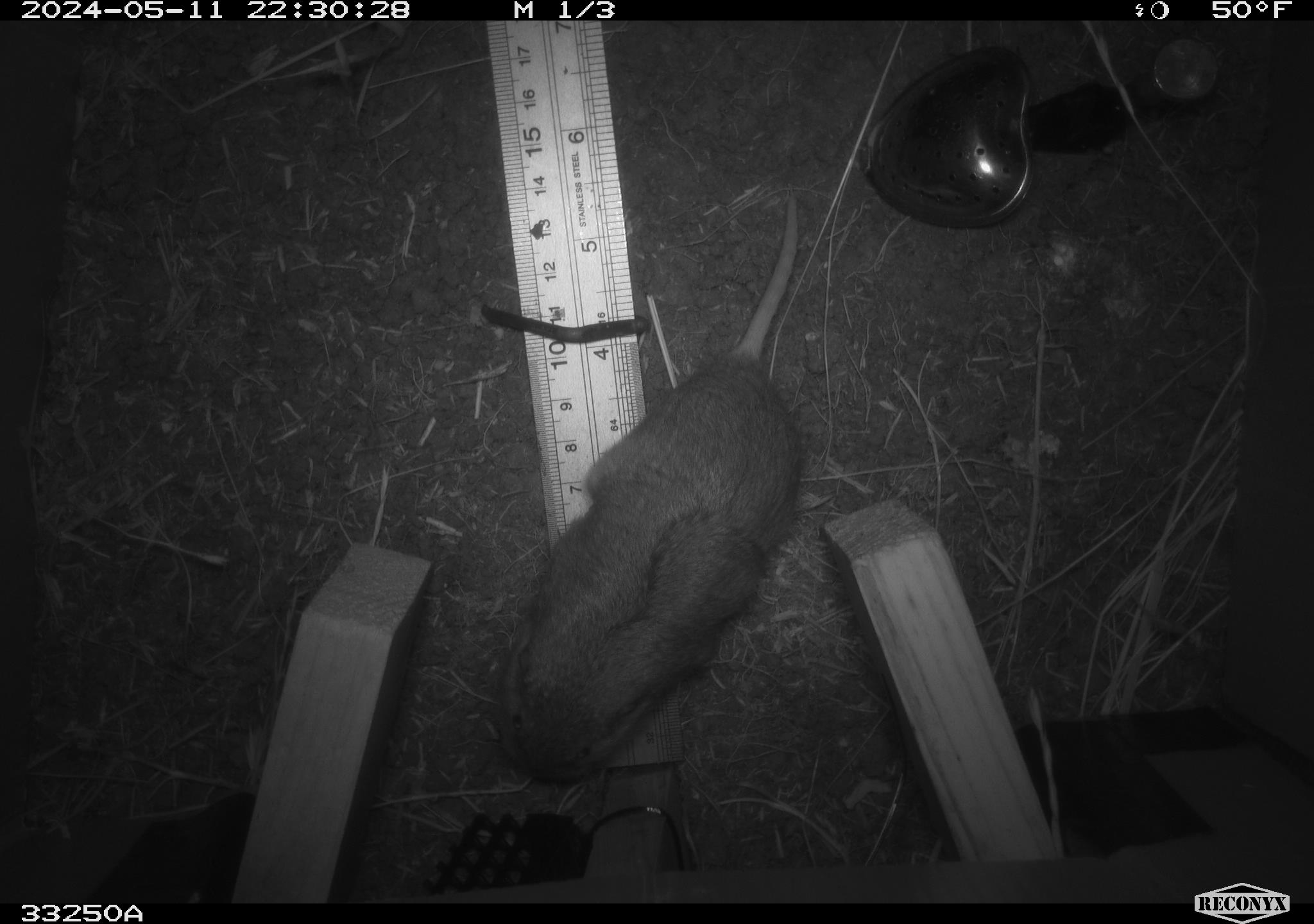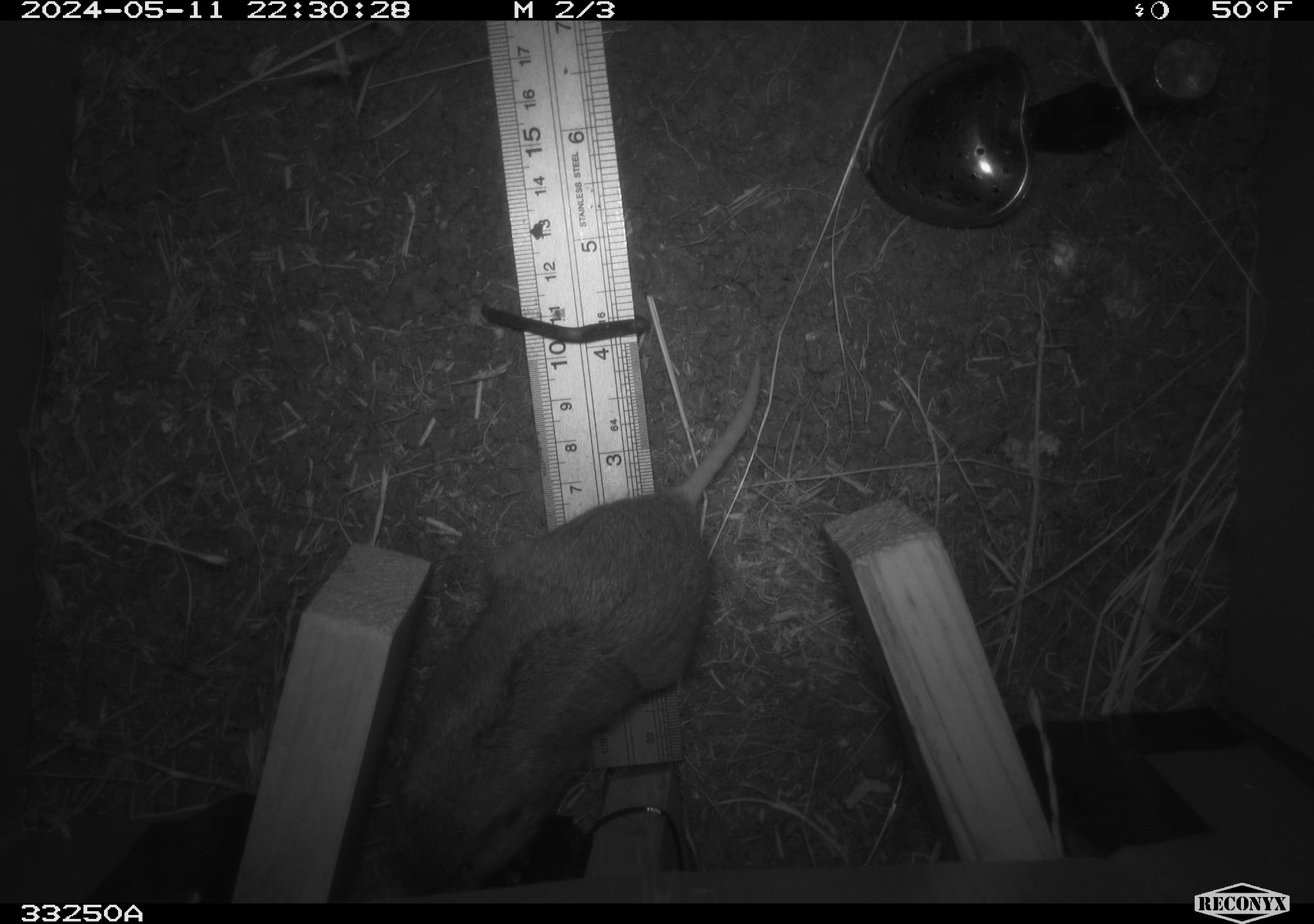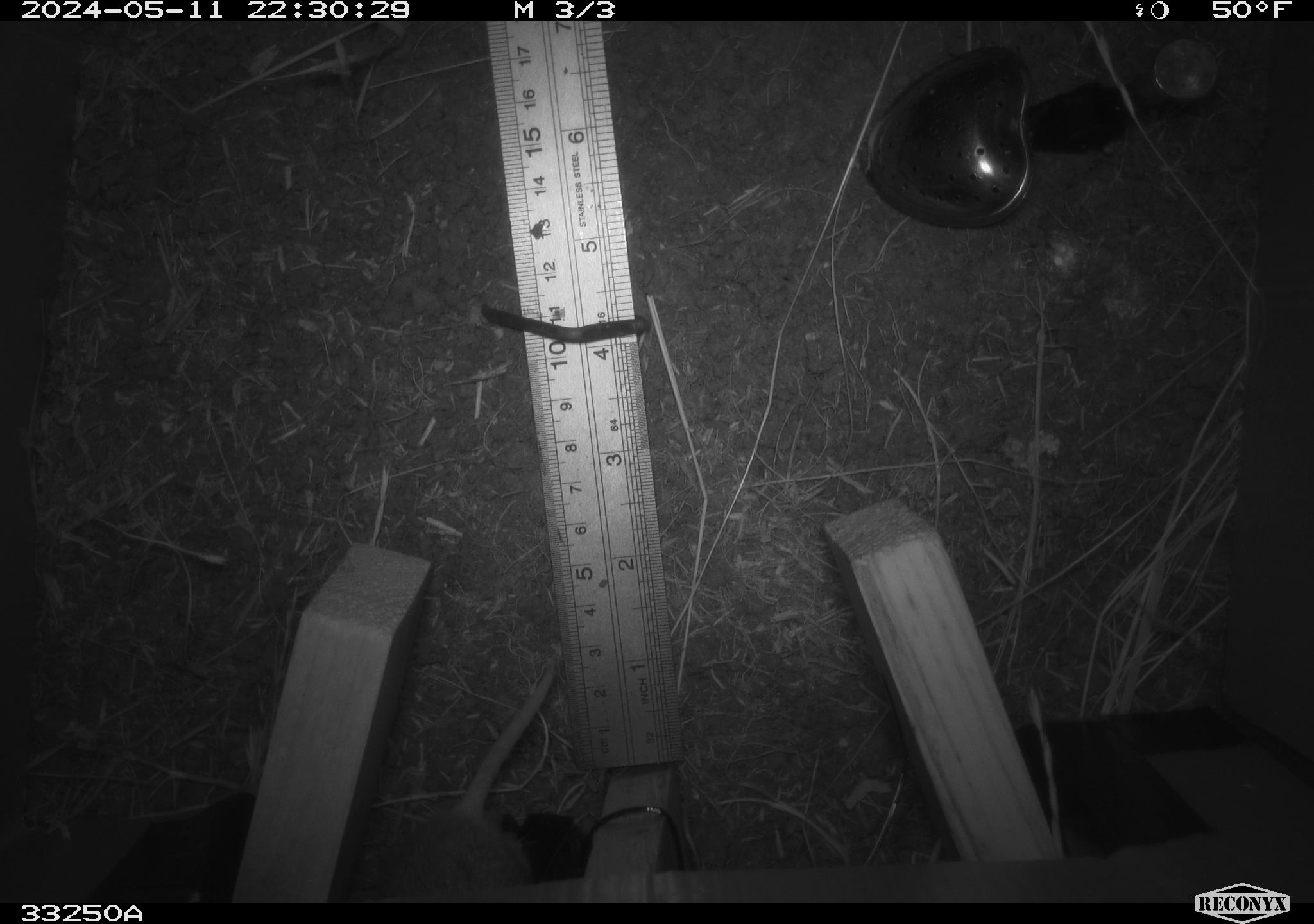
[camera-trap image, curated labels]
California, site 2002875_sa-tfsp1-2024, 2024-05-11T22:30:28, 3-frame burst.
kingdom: Animalia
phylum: Chordata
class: Mammalia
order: Rodentia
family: Geomyidae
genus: Thomomys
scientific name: Thomomys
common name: smooth-toothed pocket gophers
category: thomomys species